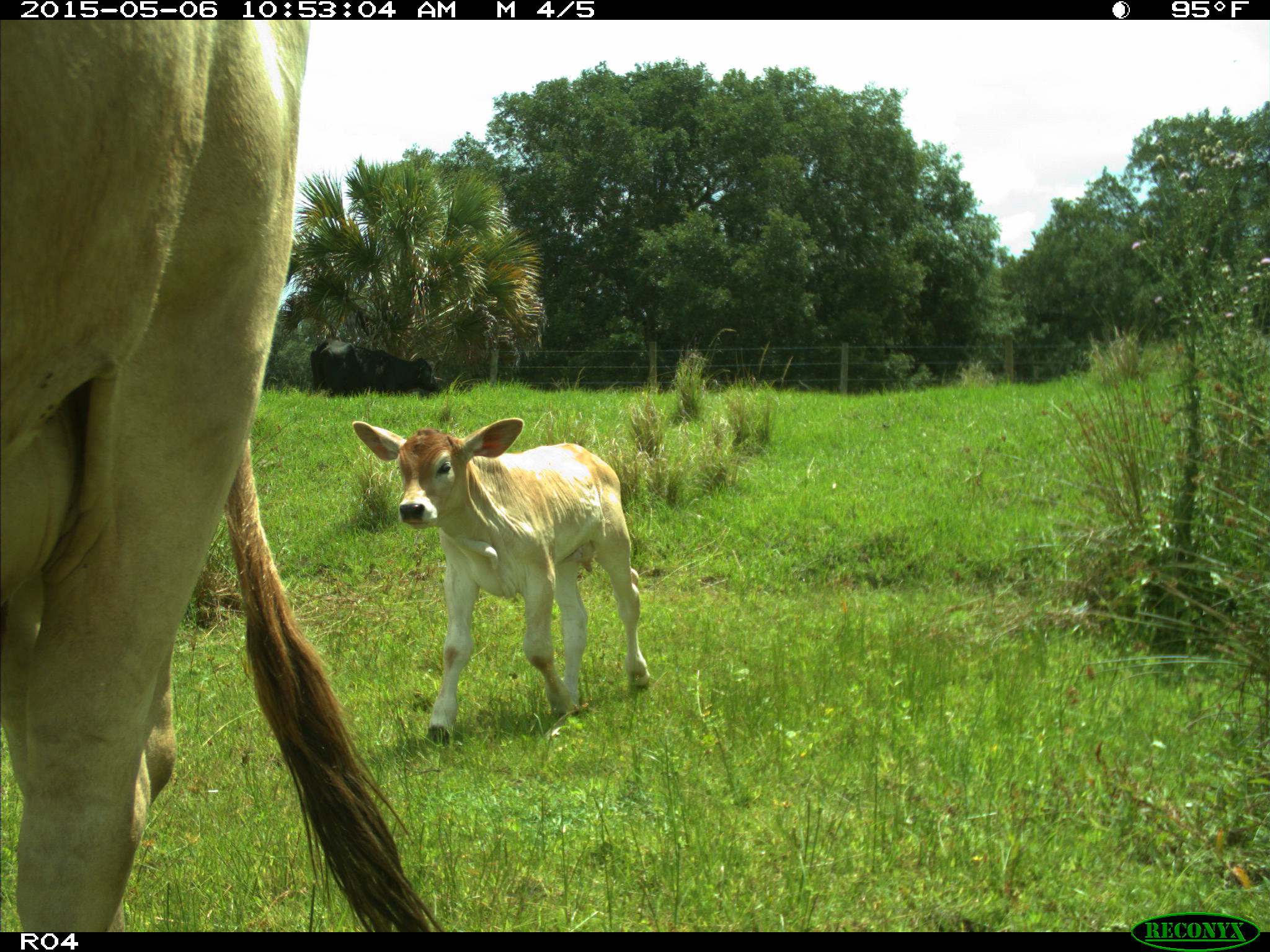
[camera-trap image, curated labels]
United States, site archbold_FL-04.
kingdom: Animalia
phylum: Chordata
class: Mammalia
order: Artiodactyla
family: Bovidae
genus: Bos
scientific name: Bos taurus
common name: domestic cow